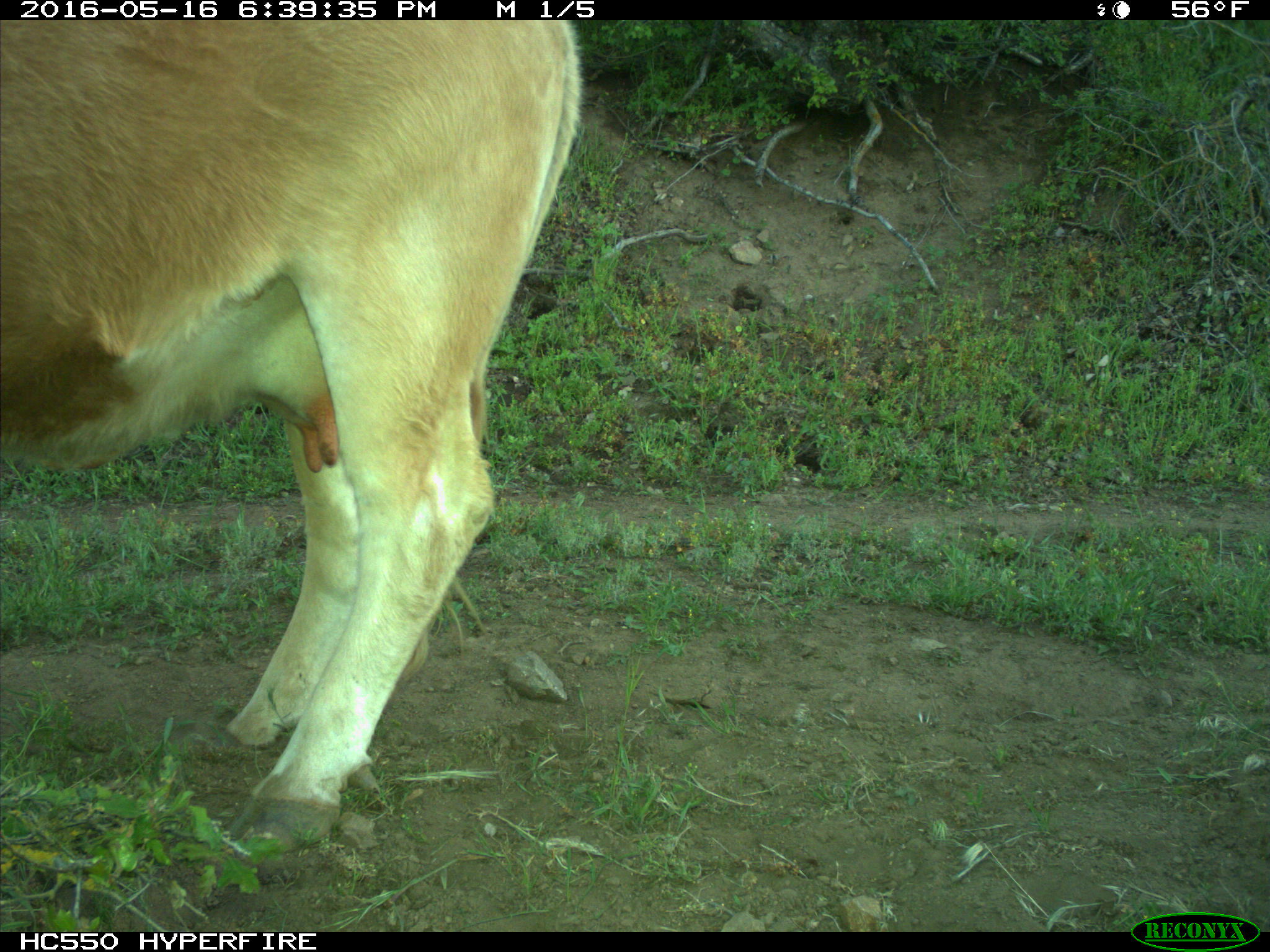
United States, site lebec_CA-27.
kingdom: Animalia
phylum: Chordata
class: Mammalia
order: Artiodactyla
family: Bovidae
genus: Bos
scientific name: Bos taurus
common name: domestic cow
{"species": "Bos taurus (domestic cow)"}